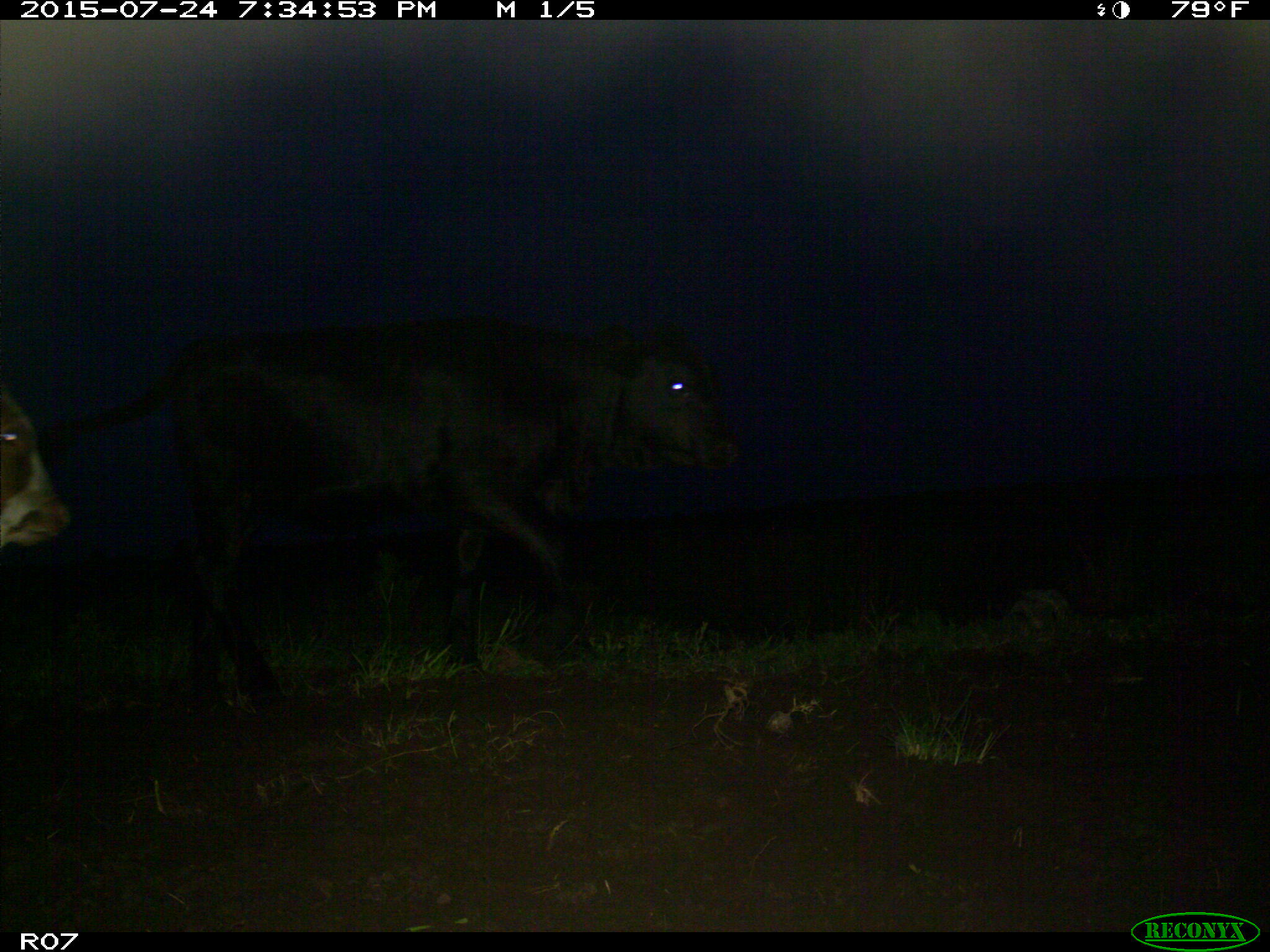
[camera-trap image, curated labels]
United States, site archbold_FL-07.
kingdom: Animalia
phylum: Chordata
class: Mammalia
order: Artiodactyla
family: Bovidae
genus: Bos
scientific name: Bos taurus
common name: domestic cow